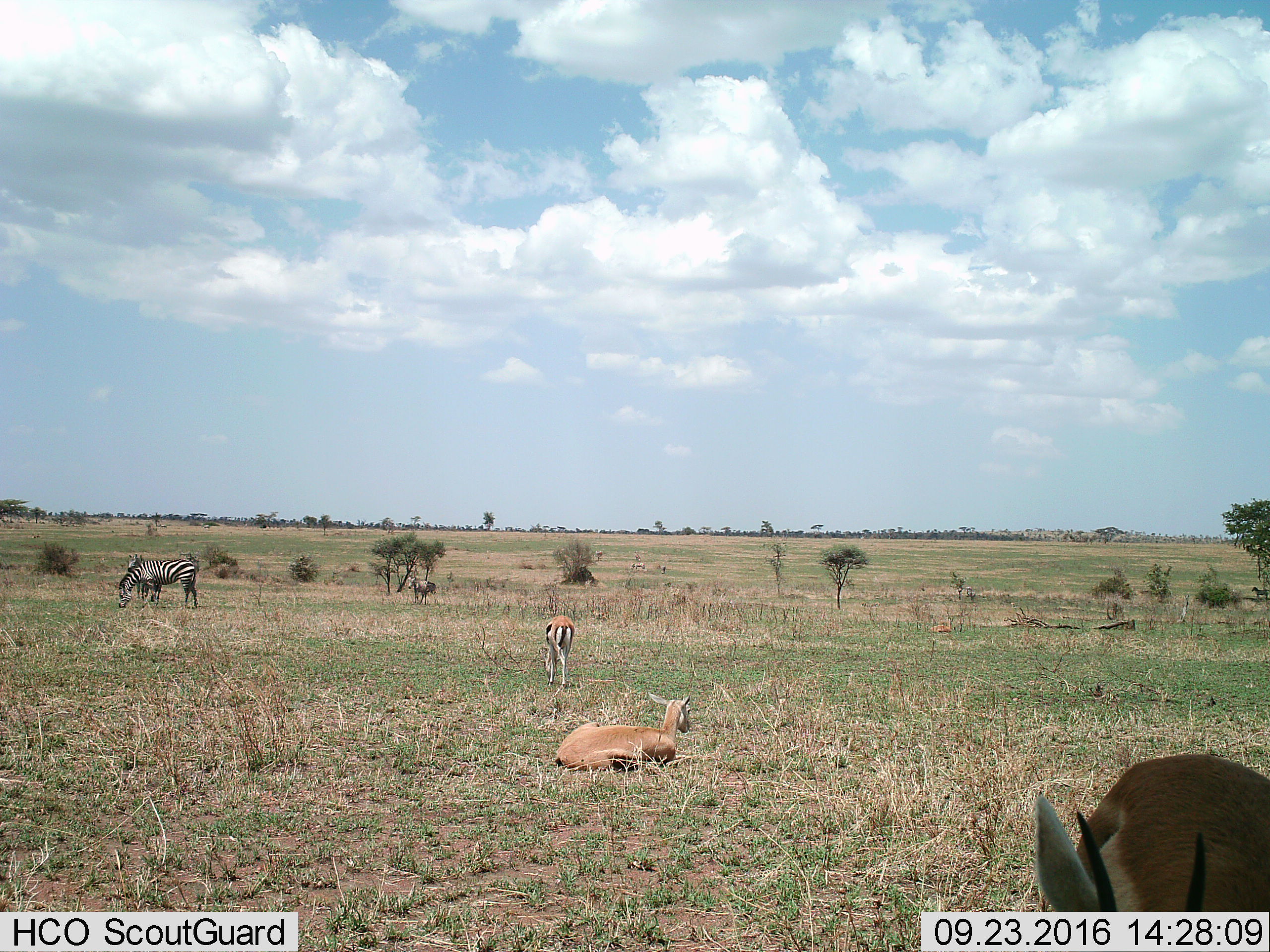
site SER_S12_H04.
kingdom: Animalia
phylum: Chordata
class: Mammalia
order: Artiodactyla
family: Bovidae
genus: Eudorcas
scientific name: Eudorcas thomsonii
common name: thomson's gazelle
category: gazellethomsons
Gazellethomsons (thomson's gazelle) (Eudorcas thomsonii), count 4. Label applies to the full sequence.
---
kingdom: Animalia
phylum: Chordata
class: Mammalia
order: Perissodactyla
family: Equidae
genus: Equus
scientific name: Equus quagga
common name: plains zebra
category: zebraplains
Zebraplains (plains zebra) (Equus quagga), count 2. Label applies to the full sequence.